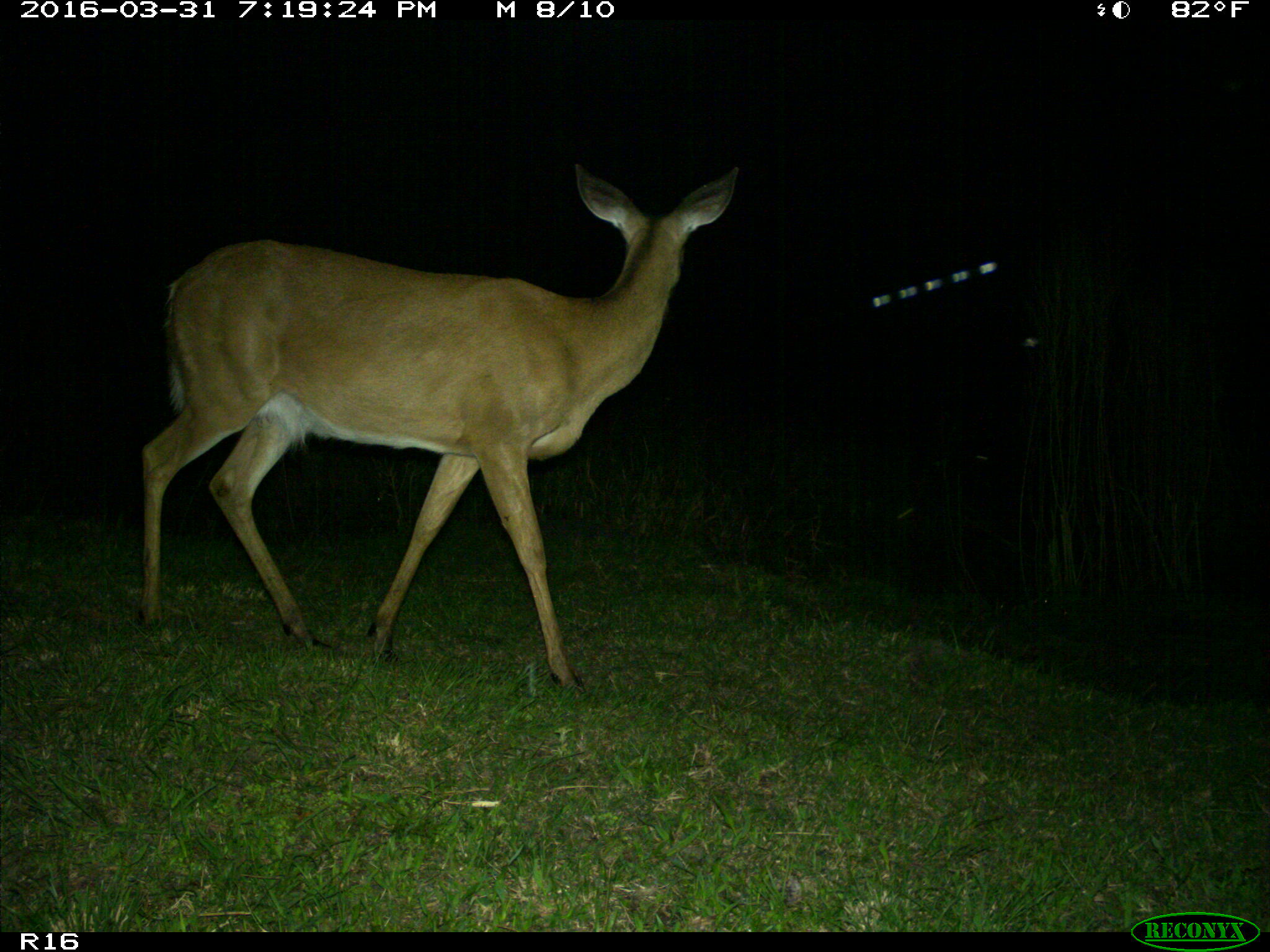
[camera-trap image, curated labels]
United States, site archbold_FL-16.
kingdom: Animalia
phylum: Chordata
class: Mammalia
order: Artiodactyla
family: Cervidae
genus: Odocoileus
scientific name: Odocoileus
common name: deer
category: unidentified deer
Unidentified deer (deer) (Odocoileus).